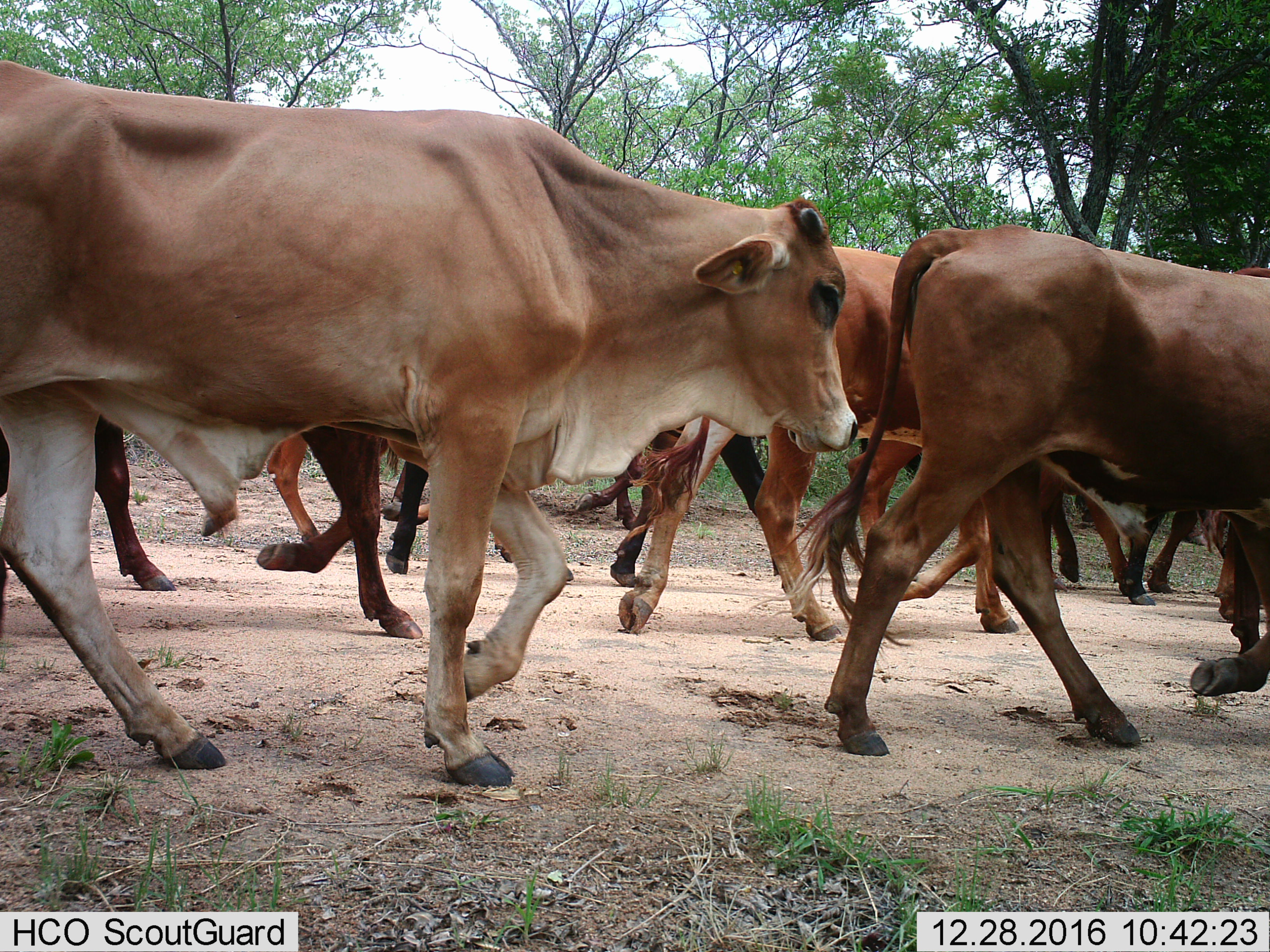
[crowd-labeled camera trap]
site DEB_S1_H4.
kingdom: Animalia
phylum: Chordata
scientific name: Vertebrata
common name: domestic animal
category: domesticanimal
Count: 11-50.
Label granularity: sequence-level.